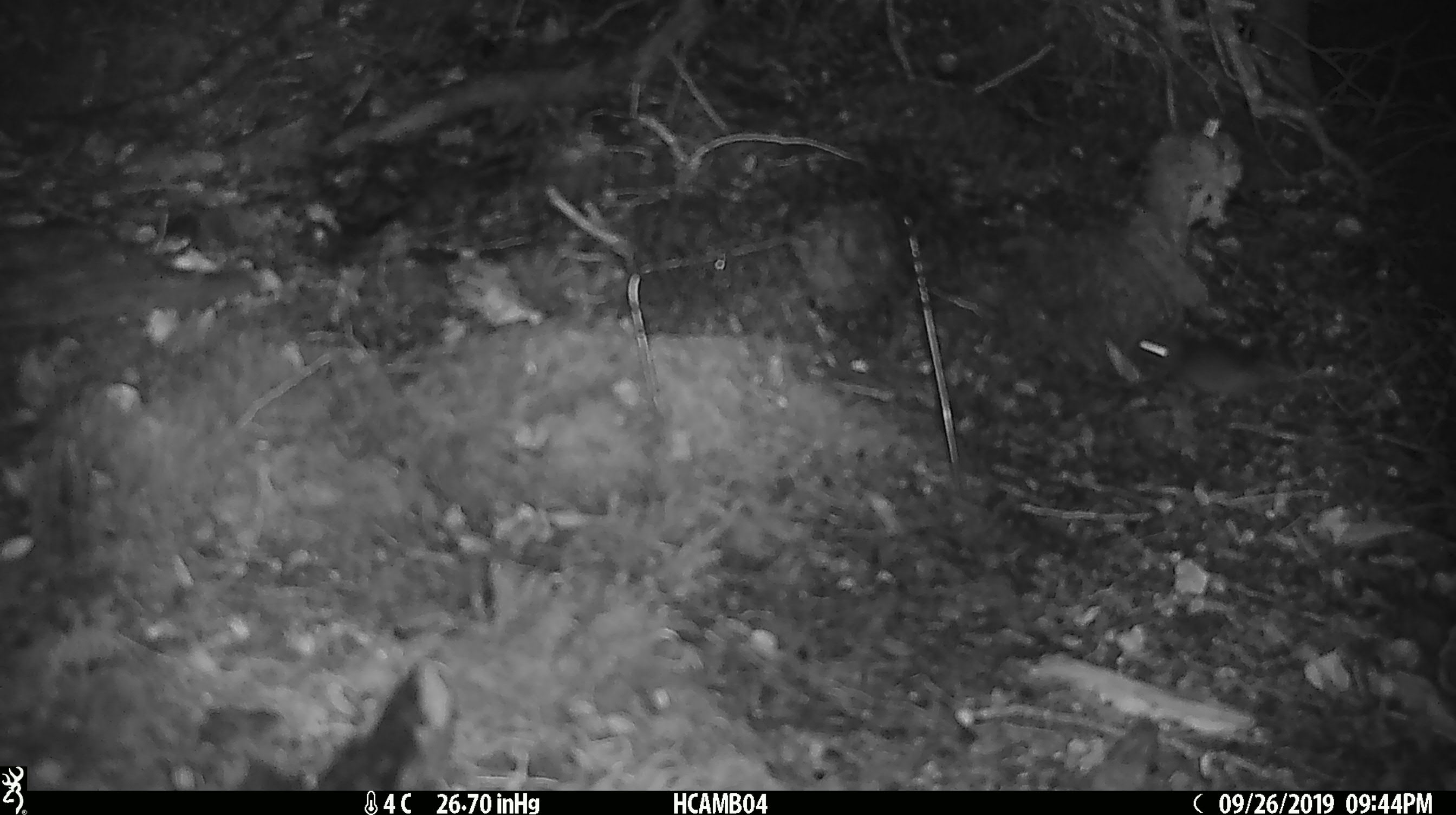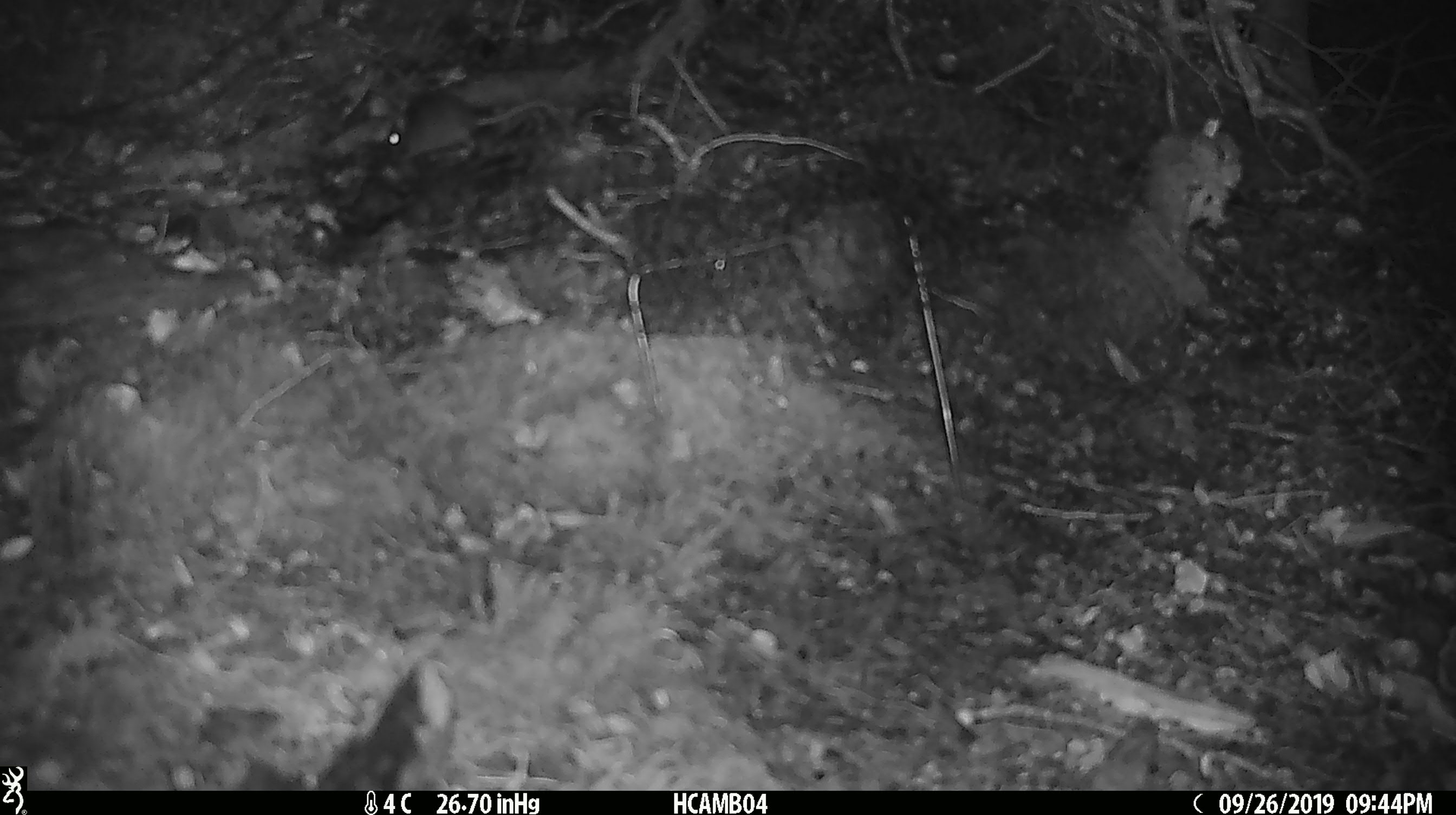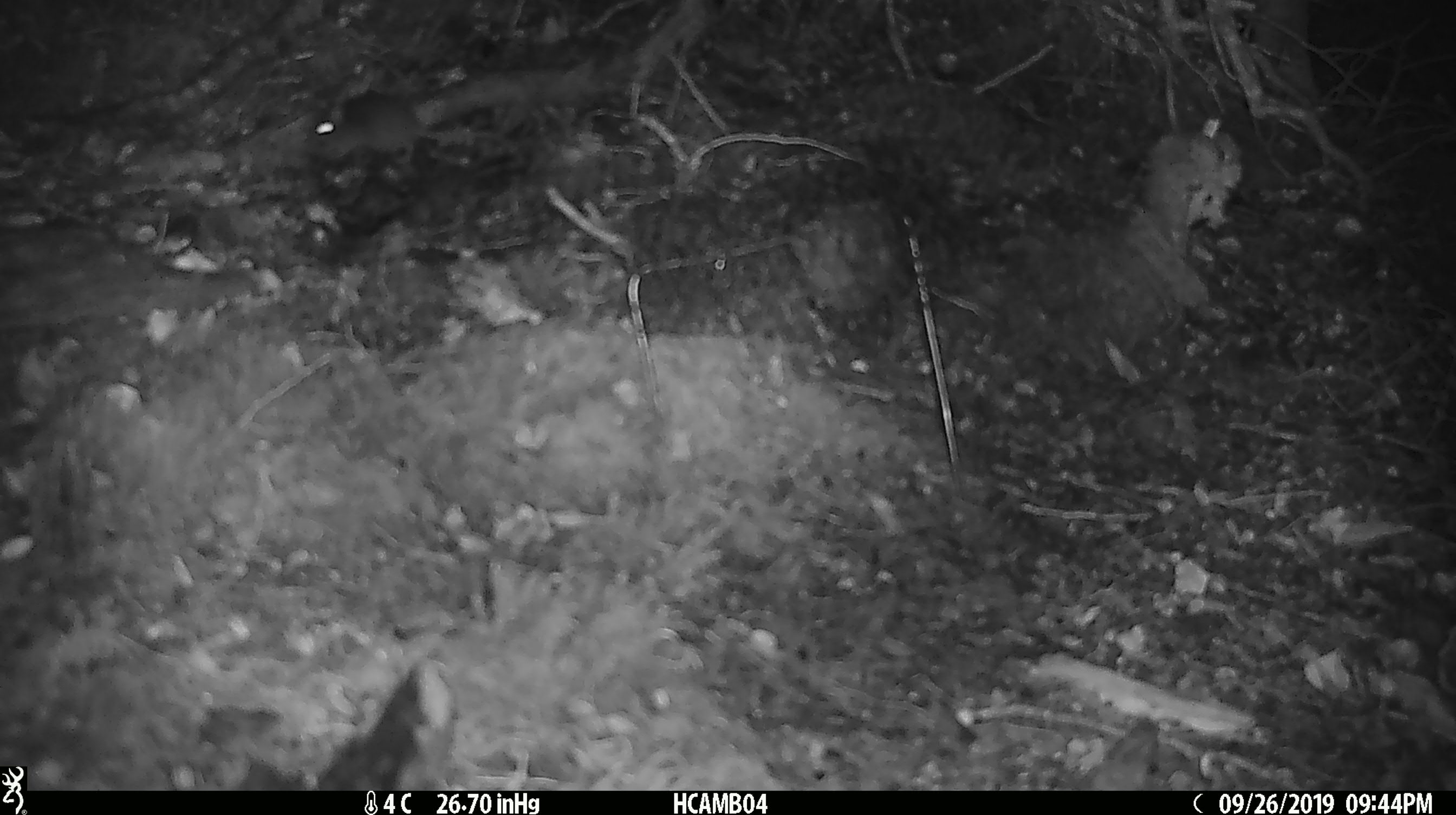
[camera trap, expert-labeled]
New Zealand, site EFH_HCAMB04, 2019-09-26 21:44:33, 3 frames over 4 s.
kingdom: Animalia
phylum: Chordata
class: Mammalia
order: Rodentia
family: Muridae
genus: Mus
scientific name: Mus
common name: mouse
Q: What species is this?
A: Mouse (Mus).